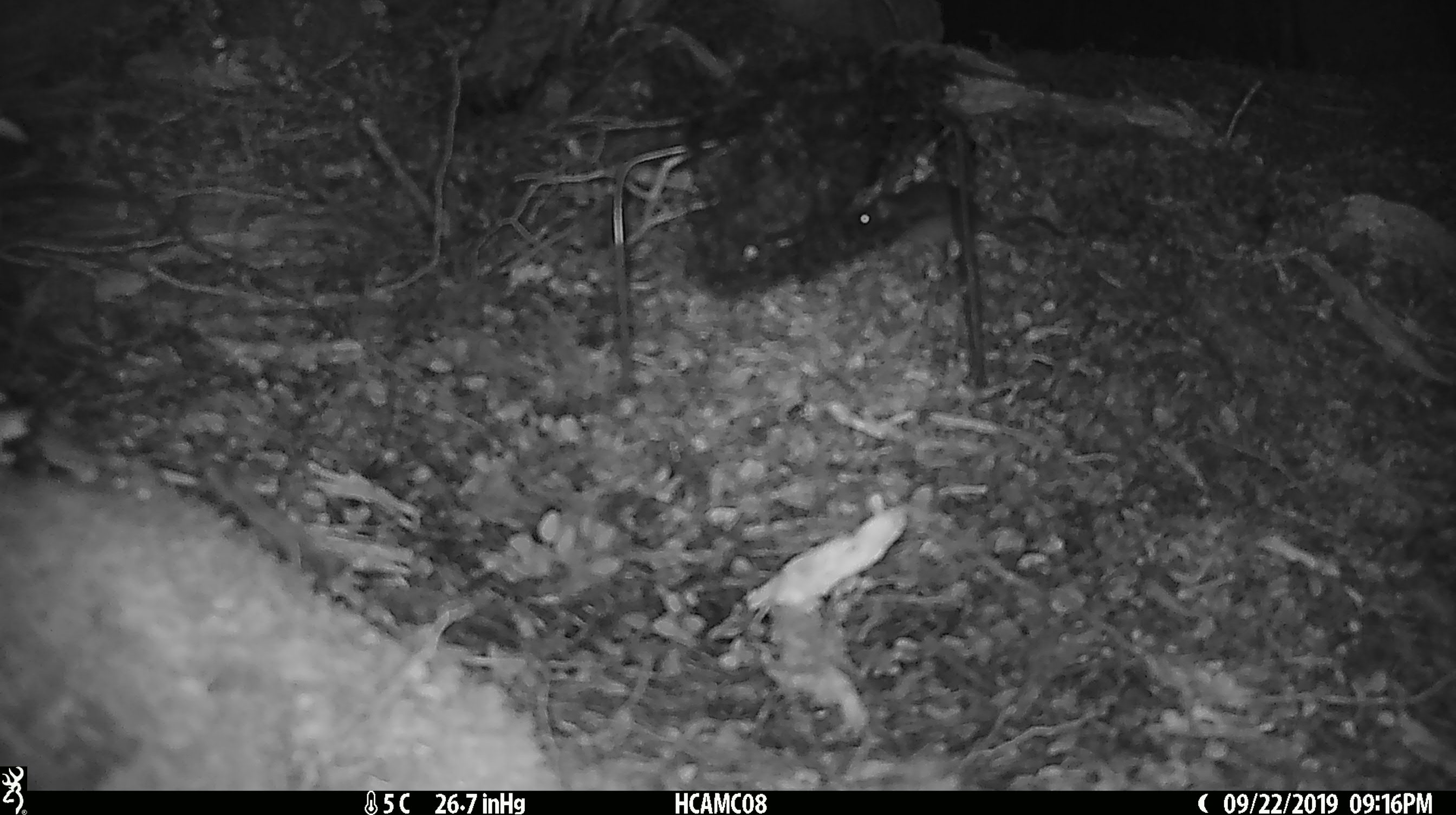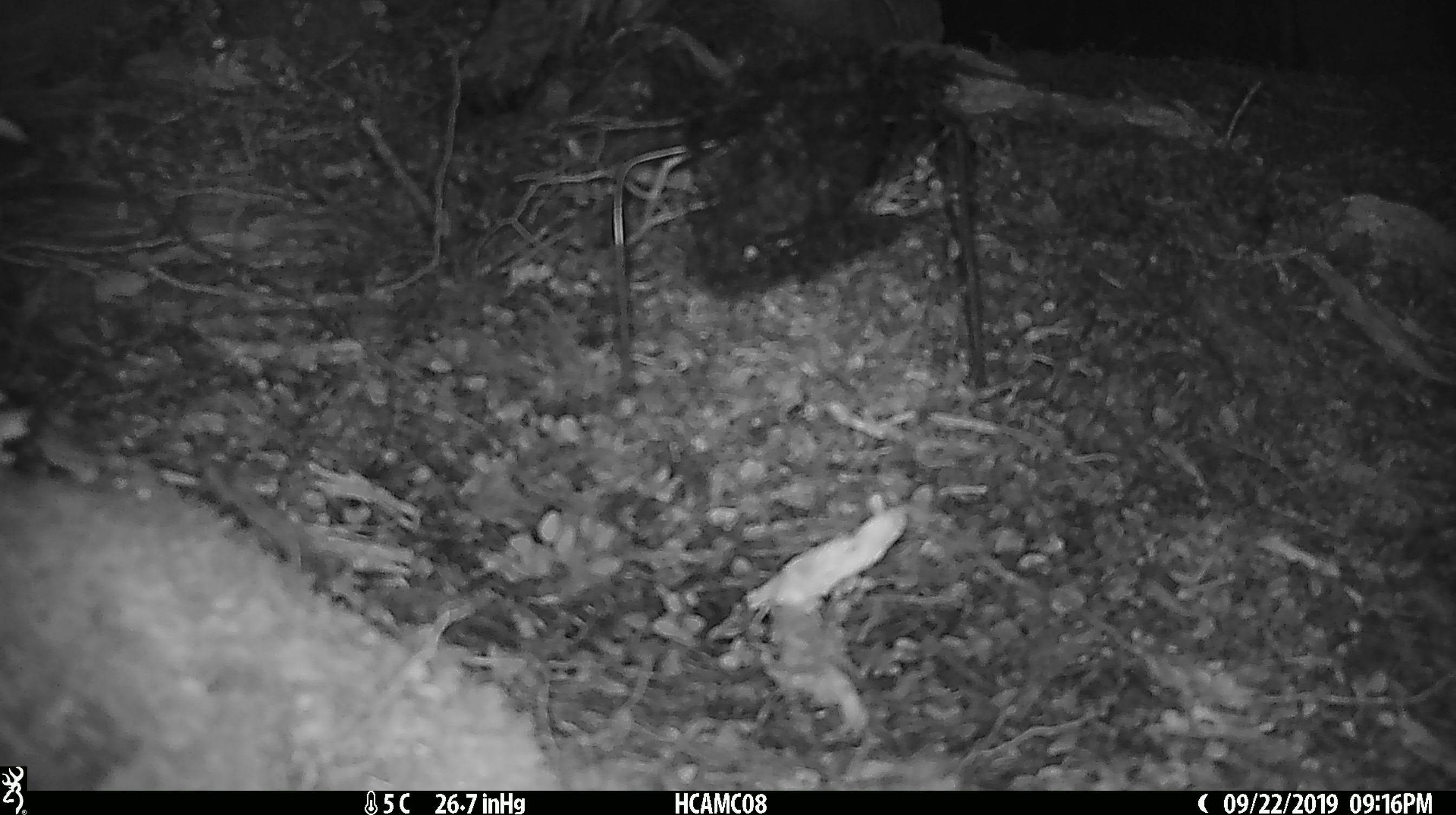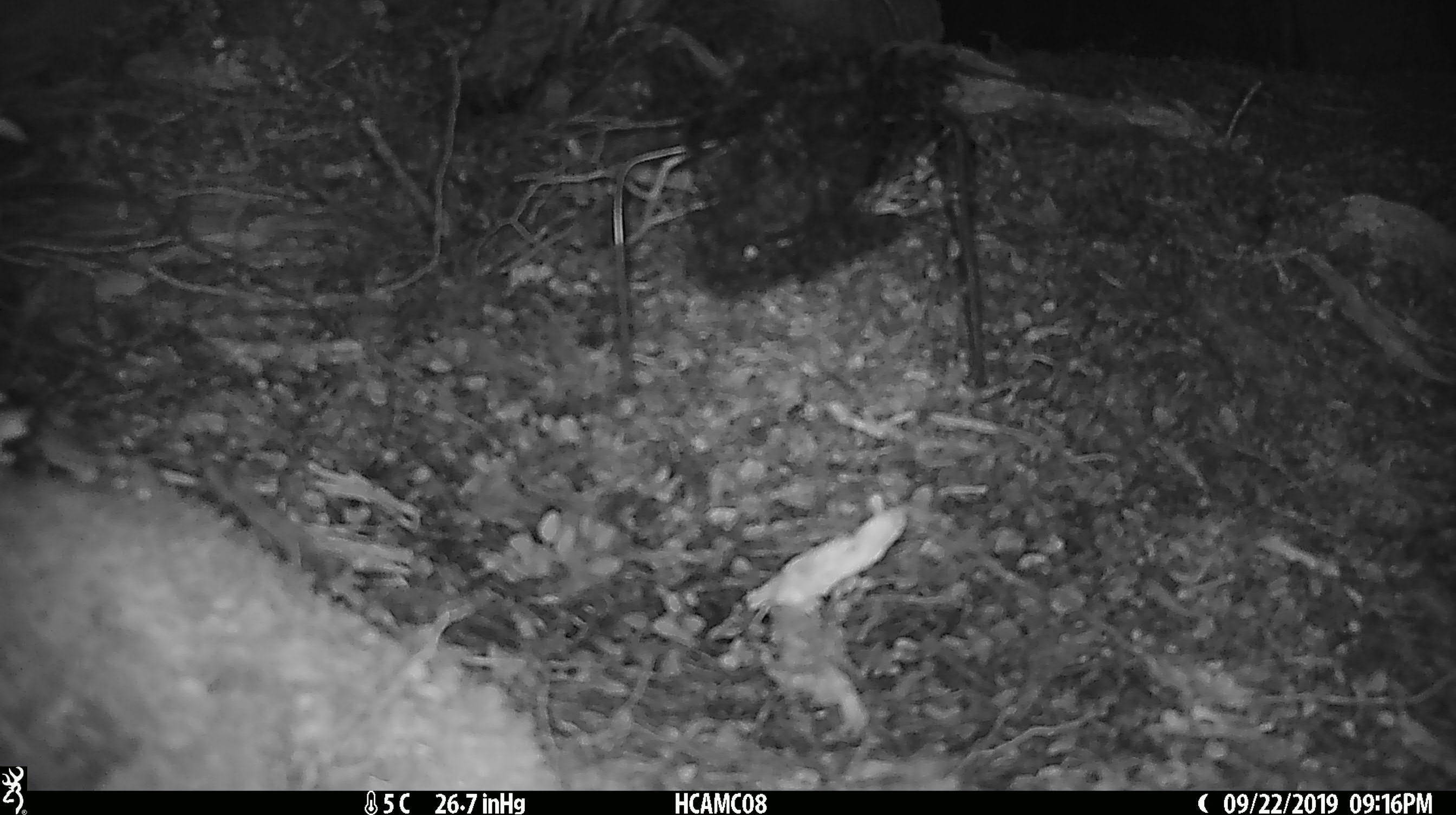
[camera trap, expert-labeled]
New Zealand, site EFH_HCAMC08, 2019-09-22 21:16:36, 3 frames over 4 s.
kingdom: Animalia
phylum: Chordata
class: Mammalia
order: Rodentia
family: Muridae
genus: Mus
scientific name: Mus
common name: mouse